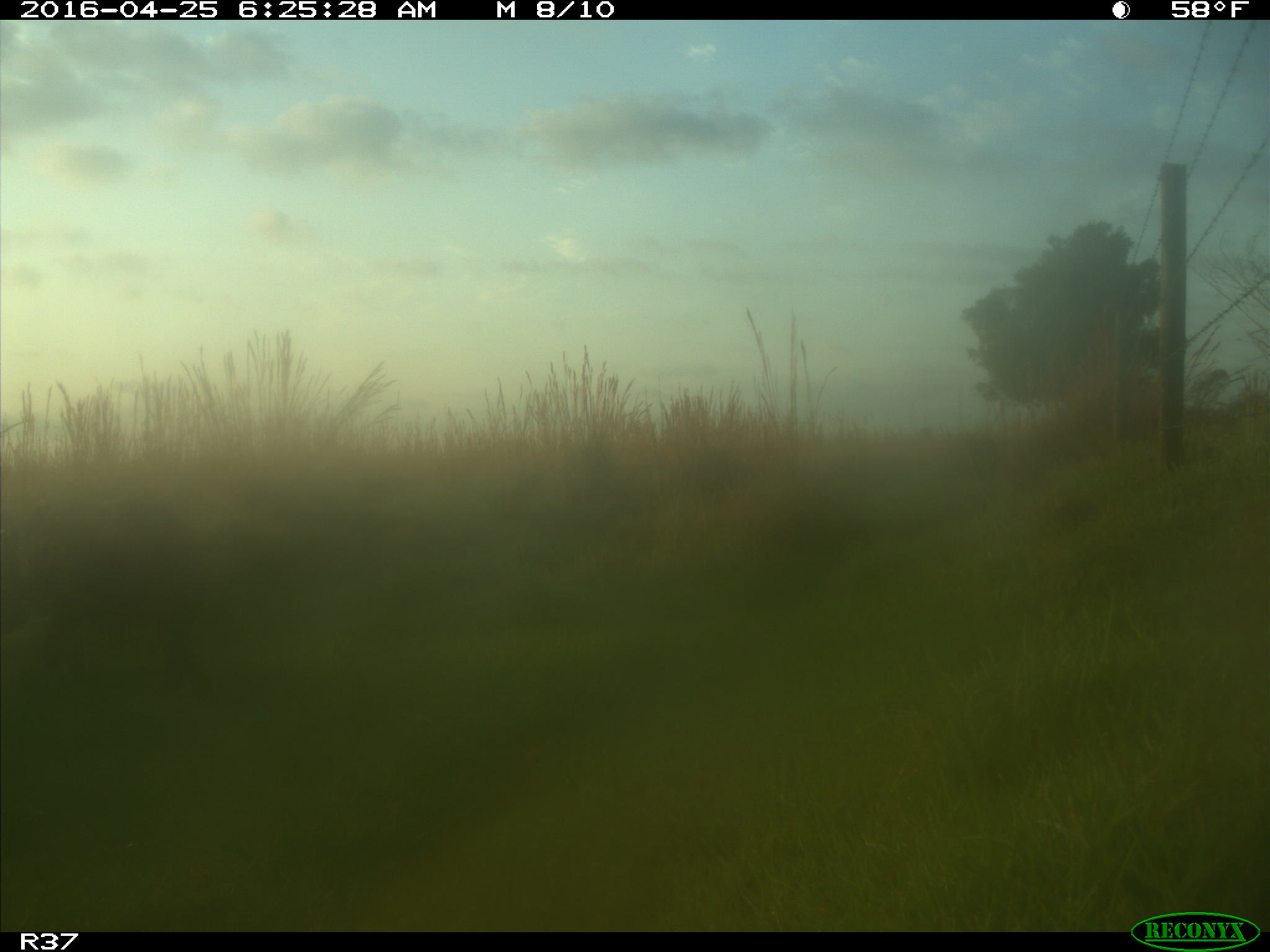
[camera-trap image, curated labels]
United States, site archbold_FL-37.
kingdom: Animalia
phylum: Chordata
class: Mammalia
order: Artiodactyla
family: Suidae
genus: Sus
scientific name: Sus scrofa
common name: wild boar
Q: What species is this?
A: Sus scrofa (wild boar).